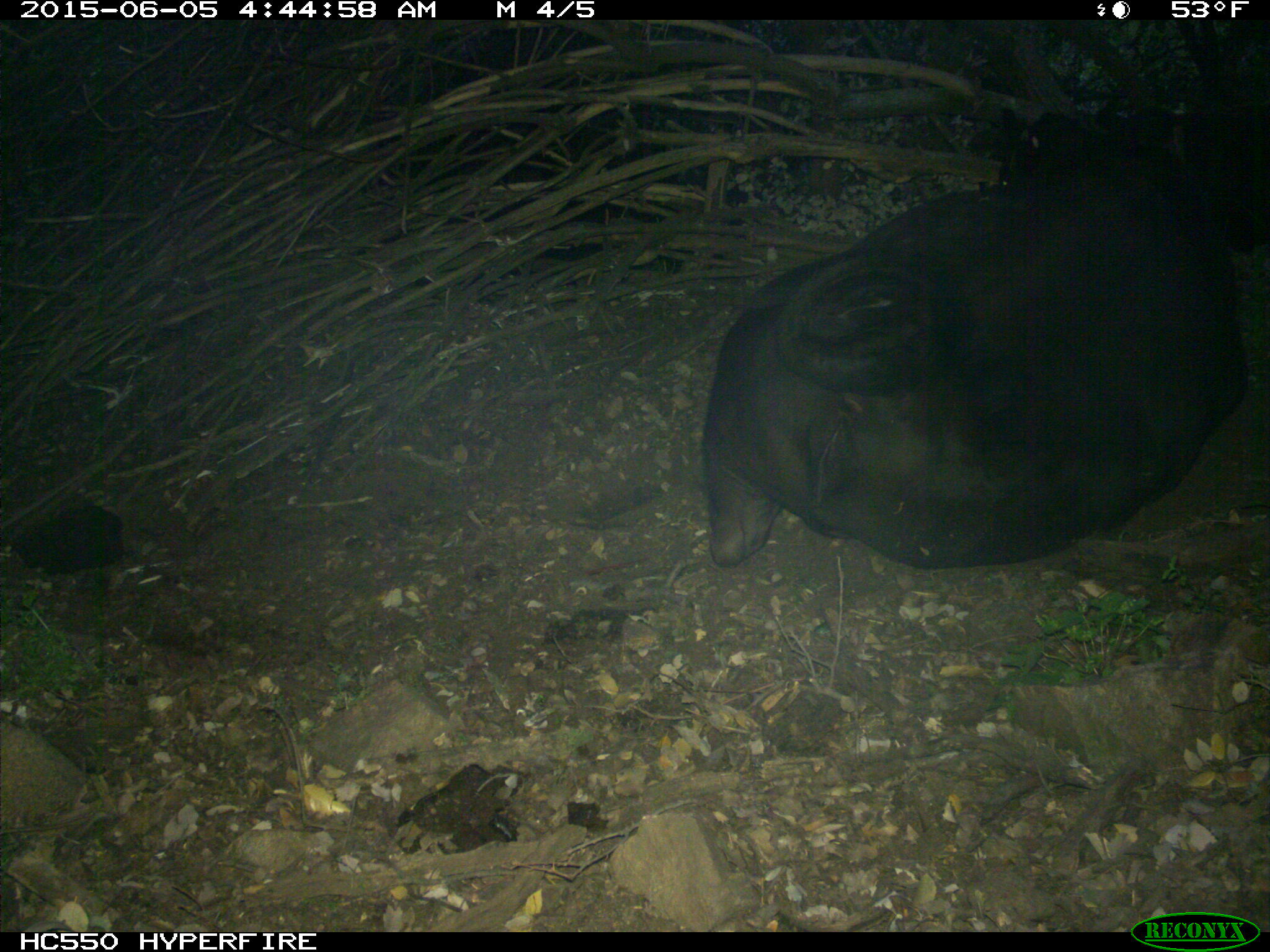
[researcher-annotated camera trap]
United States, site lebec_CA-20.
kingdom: Animalia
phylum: Chordata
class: Mammalia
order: Artiodactyla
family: Bovidae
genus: Bos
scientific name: Bos taurus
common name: domestic cow